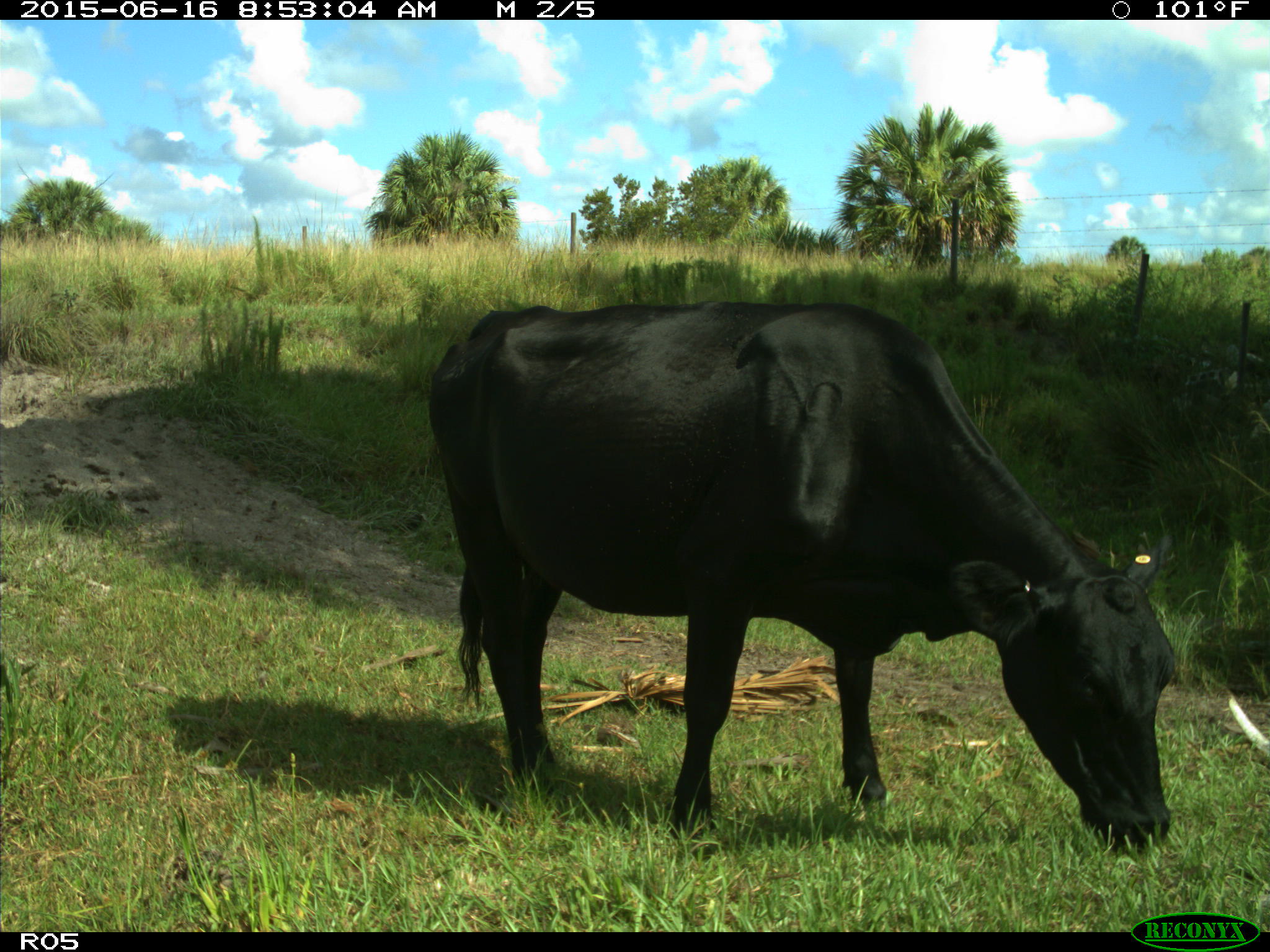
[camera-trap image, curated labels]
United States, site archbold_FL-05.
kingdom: Animalia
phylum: Chordata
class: Mammalia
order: Artiodactyla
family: Bovidae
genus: Bos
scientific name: Bos taurus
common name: domestic cow